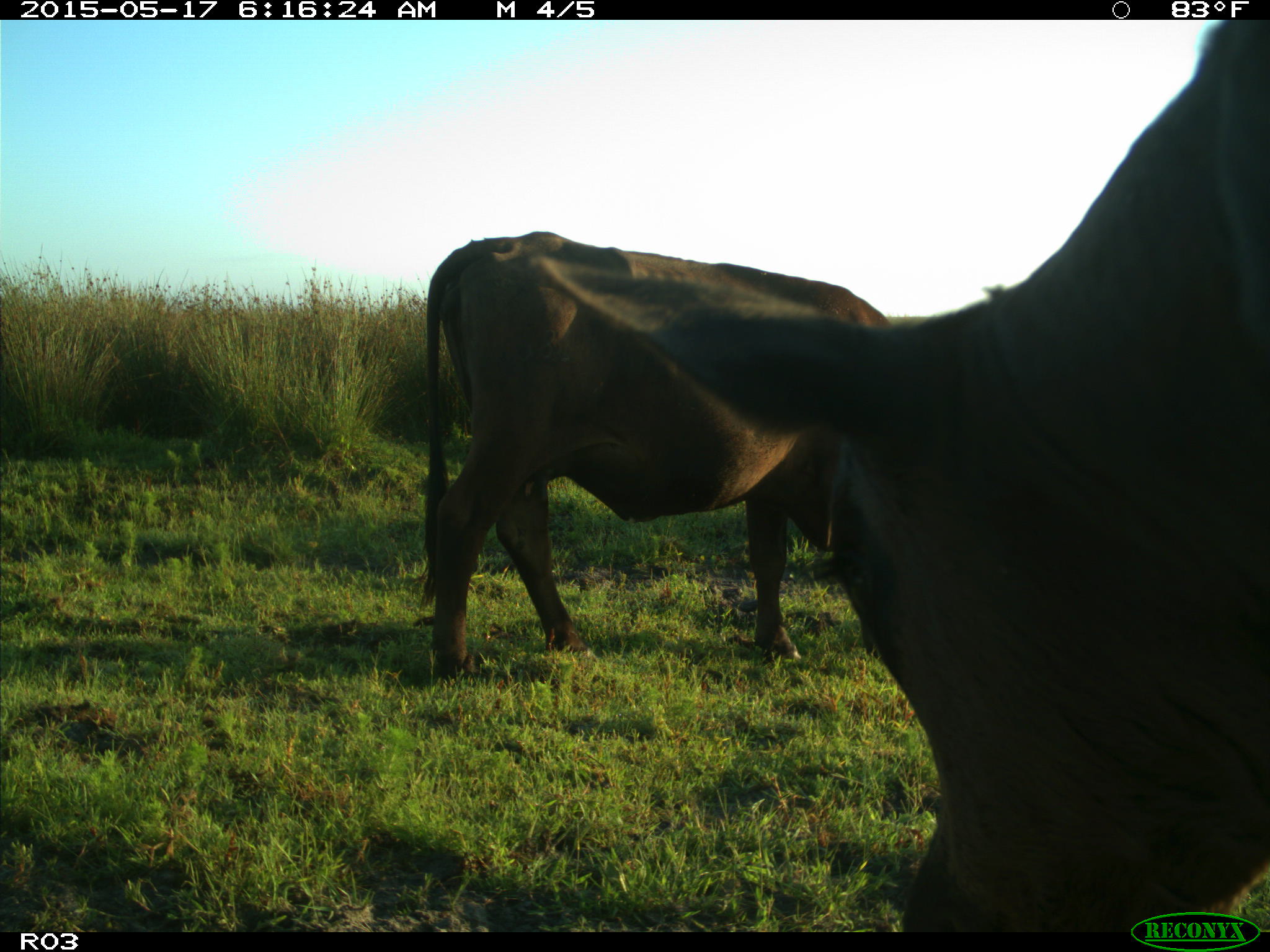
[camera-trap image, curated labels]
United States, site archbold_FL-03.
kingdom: Animalia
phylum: Chordata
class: Mammalia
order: Artiodactyla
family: Bovidae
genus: Bos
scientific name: Bos taurus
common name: domestic cow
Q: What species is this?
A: Bos taurus (domestic cow).